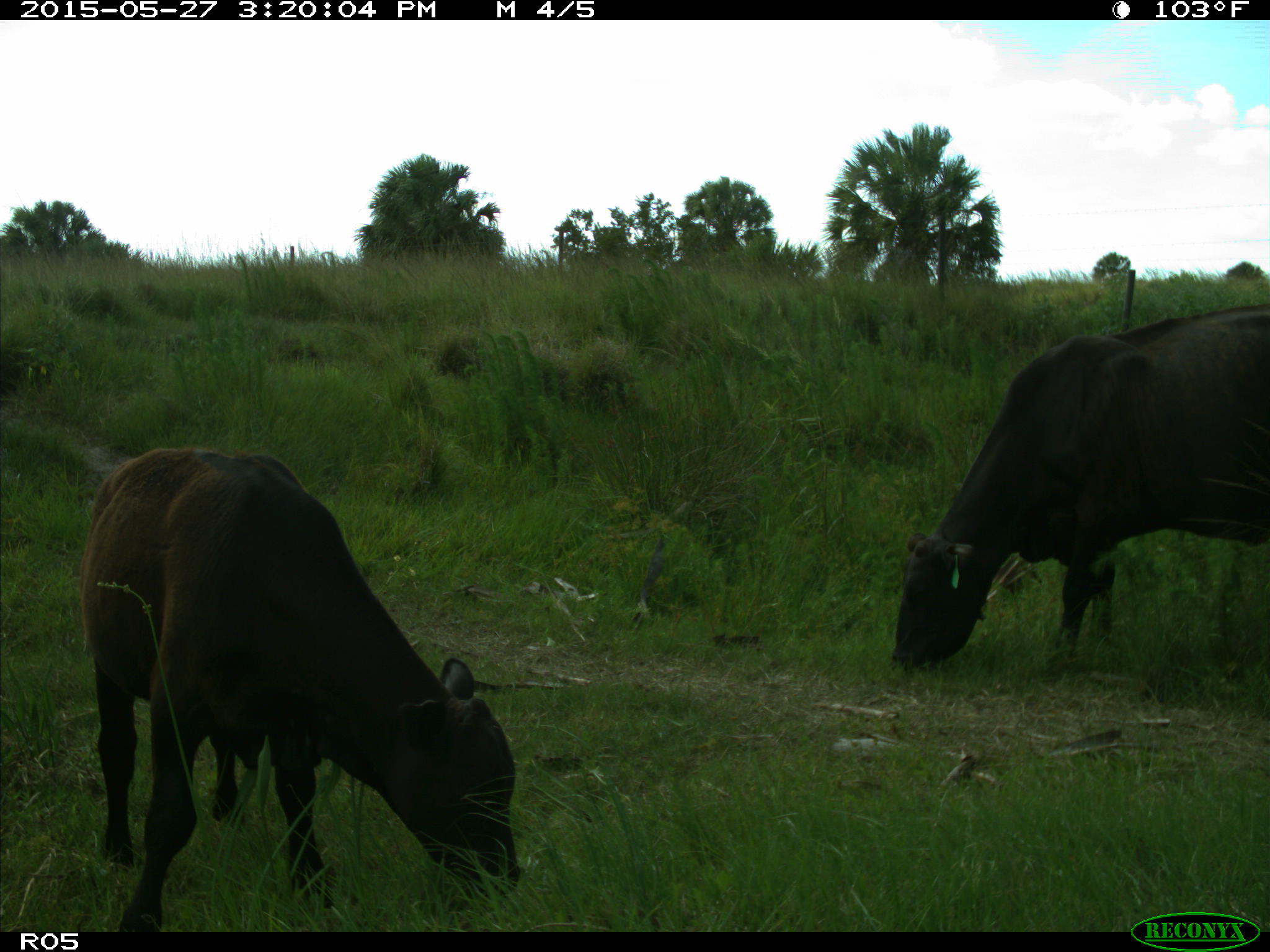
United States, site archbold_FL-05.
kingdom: Animalia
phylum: Chordata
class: Mammalia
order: Artiodactyla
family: Bovidae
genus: Bos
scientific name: Bos taurus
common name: domestic cow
Bos taurus (domestic cow).